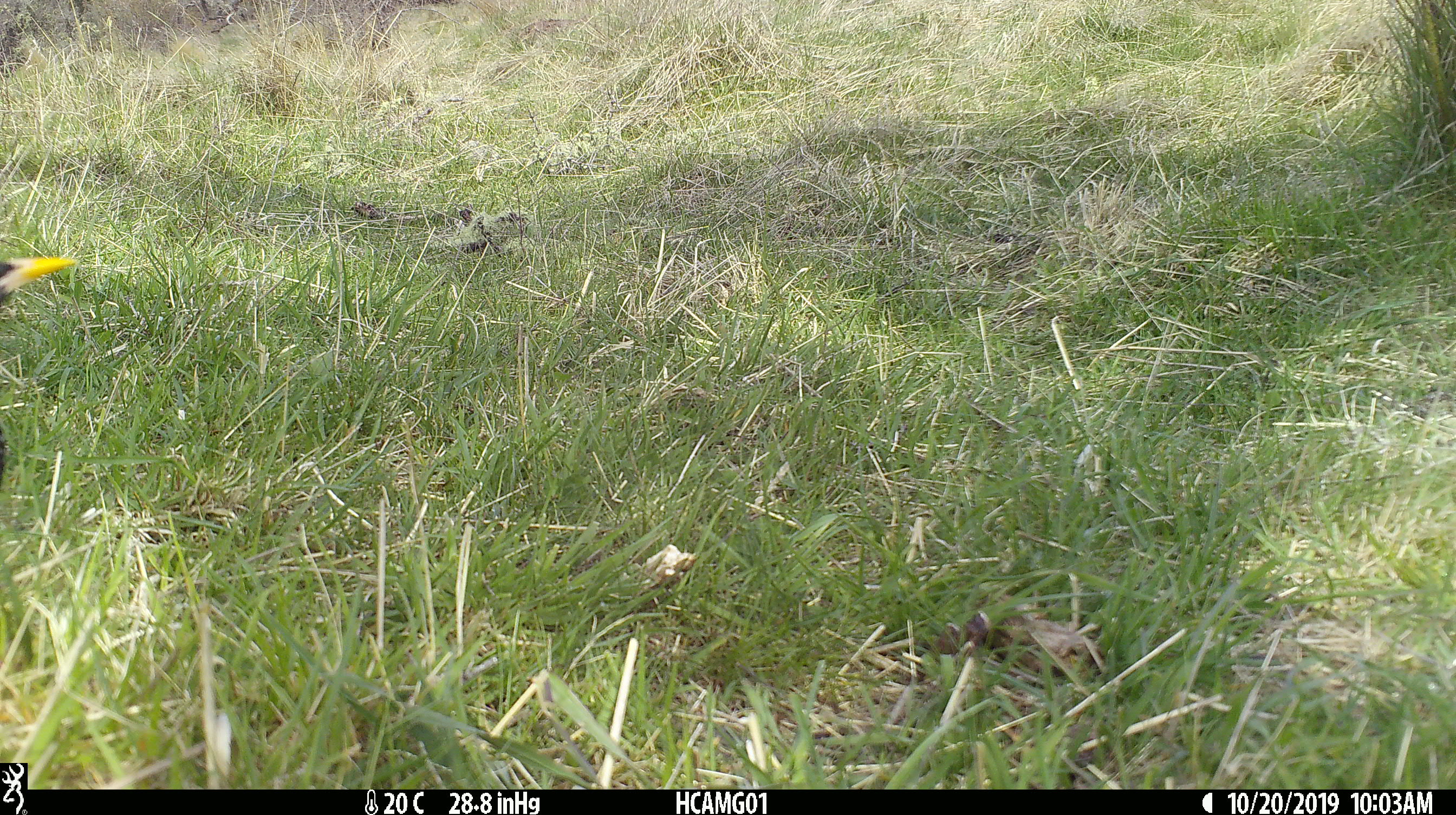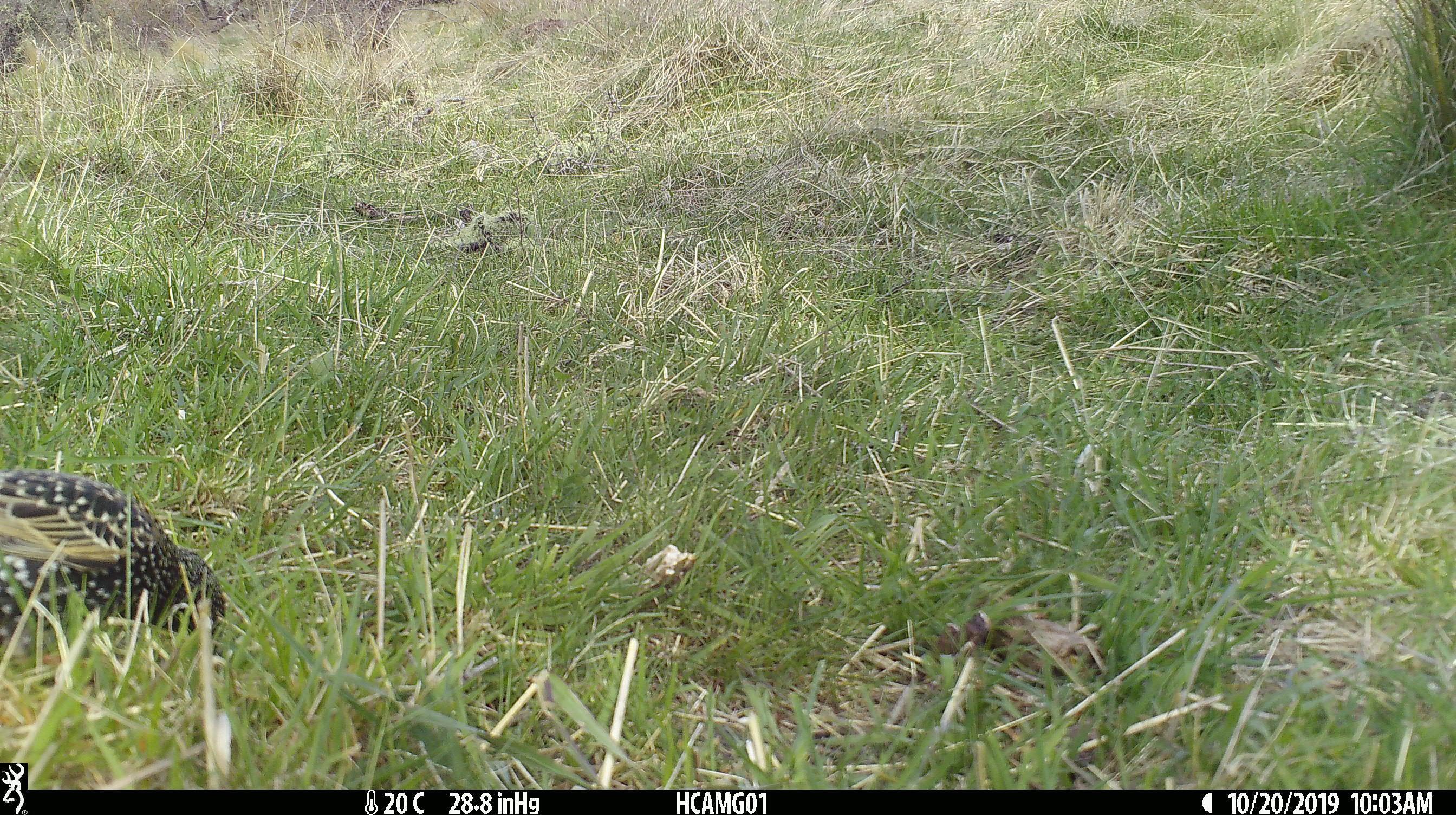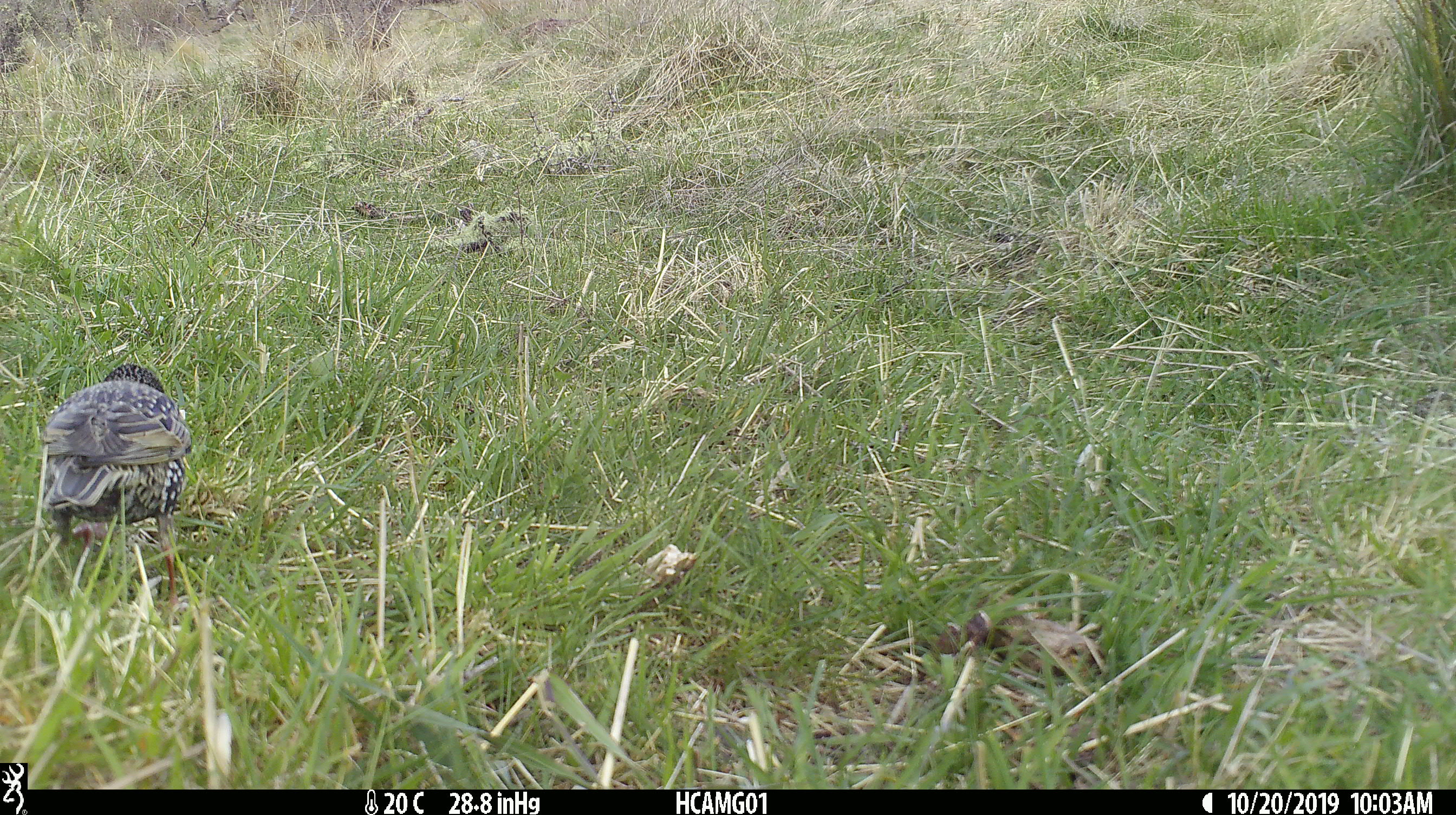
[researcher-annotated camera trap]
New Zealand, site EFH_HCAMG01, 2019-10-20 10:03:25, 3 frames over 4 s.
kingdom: Animalia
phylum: Chordata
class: Aves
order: Passeriformes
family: Sturnidae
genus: Sturnus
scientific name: Sturnus vulgaris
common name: european starling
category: starling